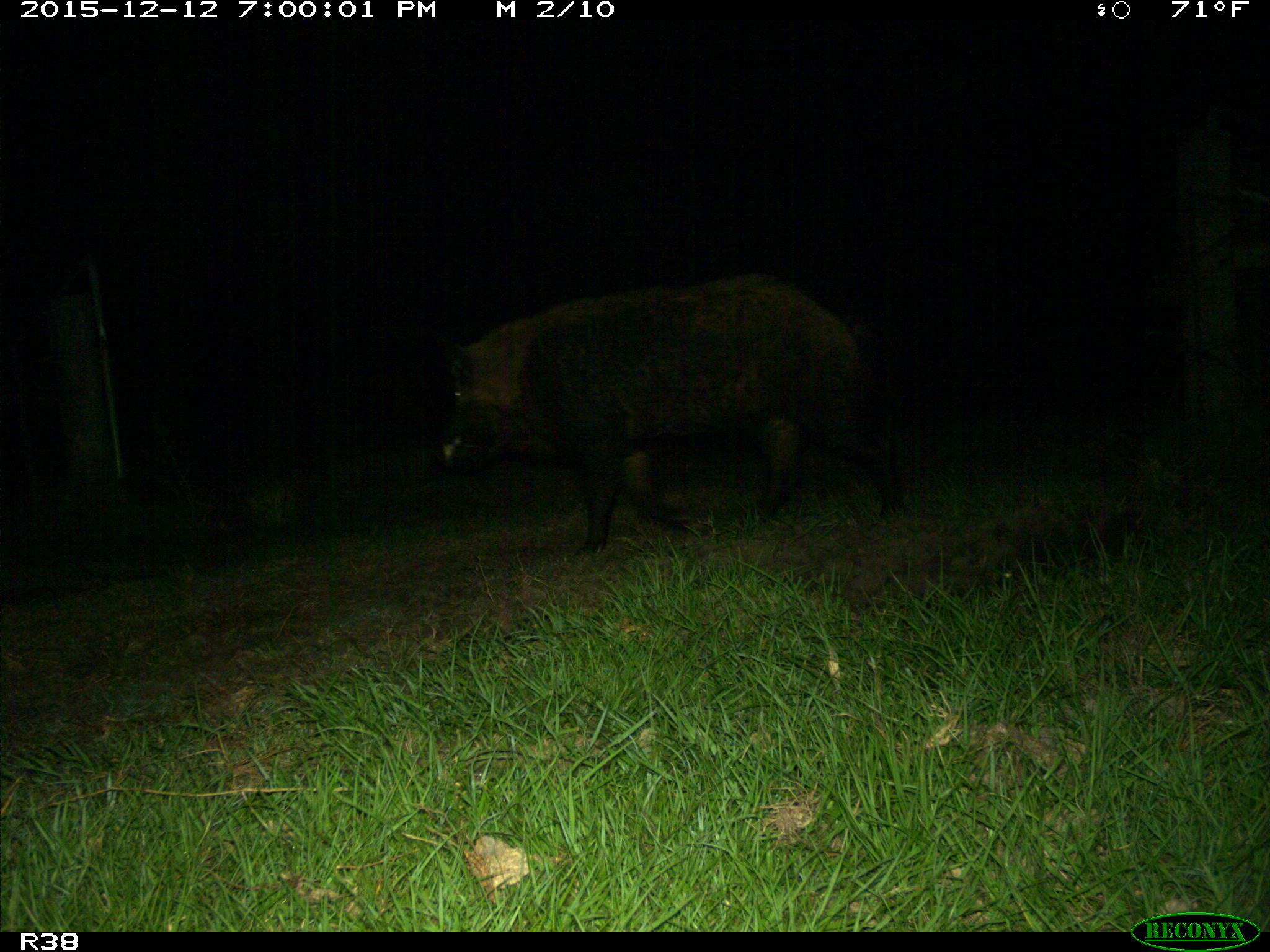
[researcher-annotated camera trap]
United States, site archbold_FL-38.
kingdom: Animalia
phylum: Chordata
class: Mammalia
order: Artiodactyla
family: Suidae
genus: Sus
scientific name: Sus scrofa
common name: wild boar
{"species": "Sus scrofa (wild boar)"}